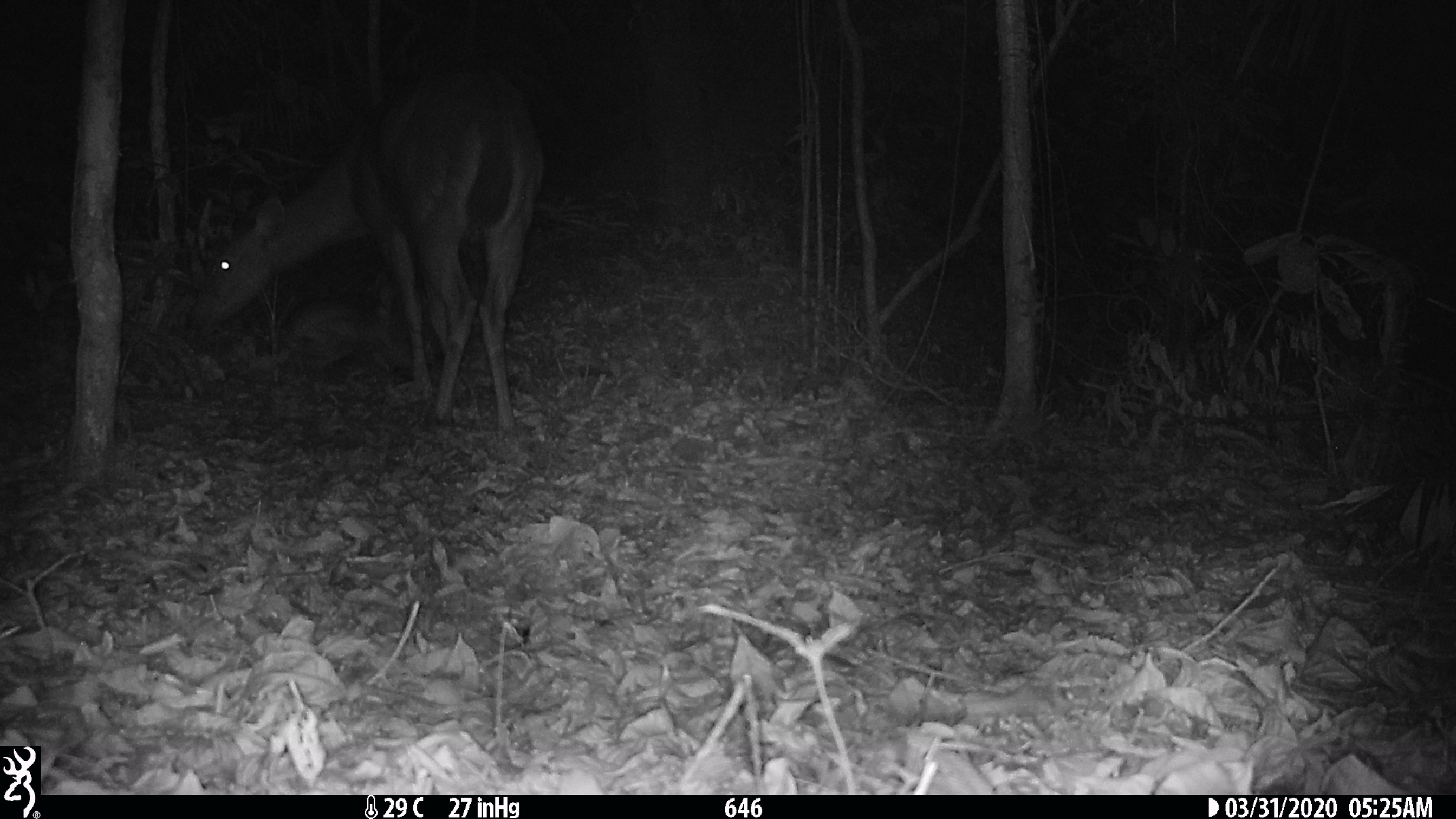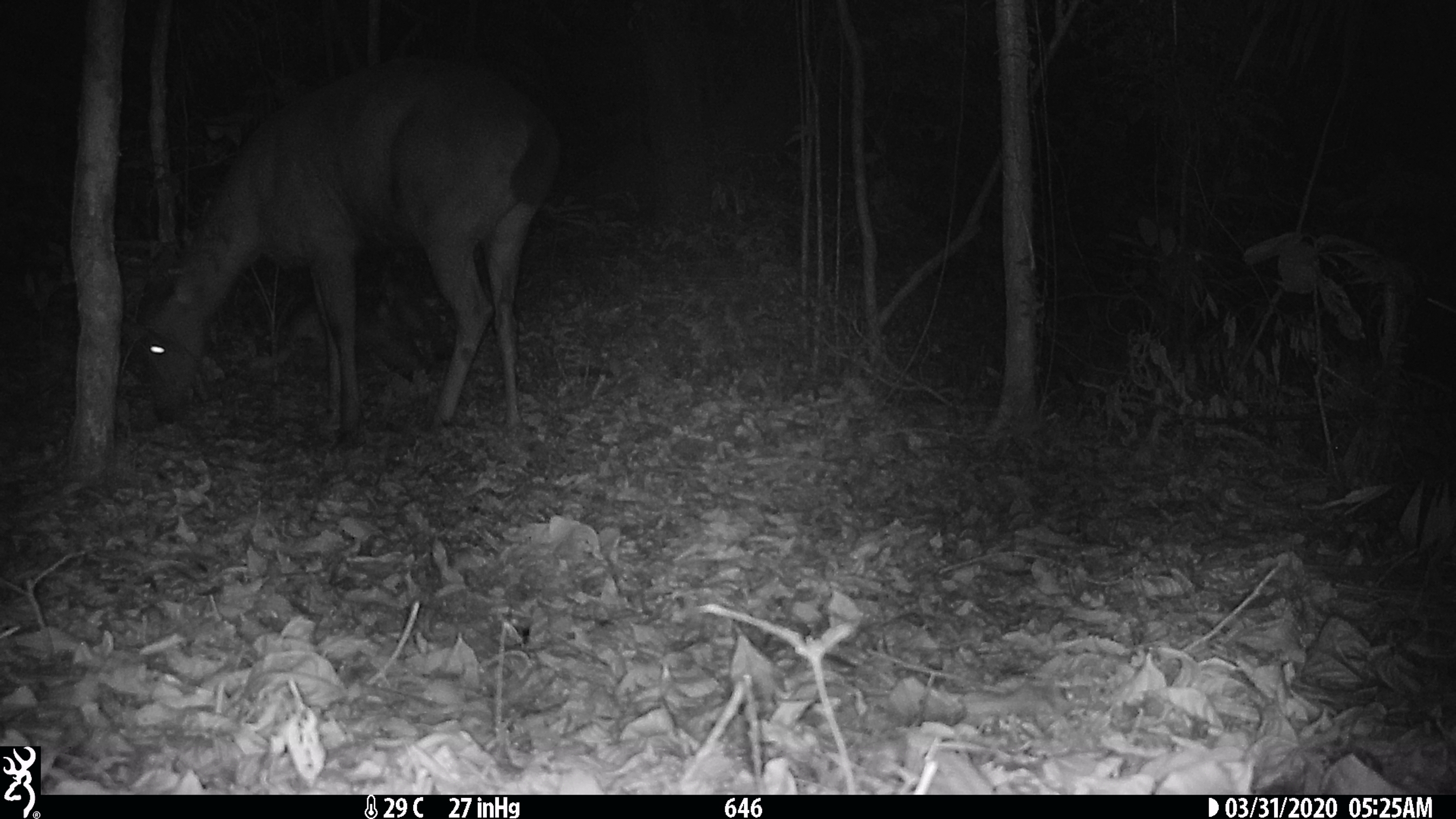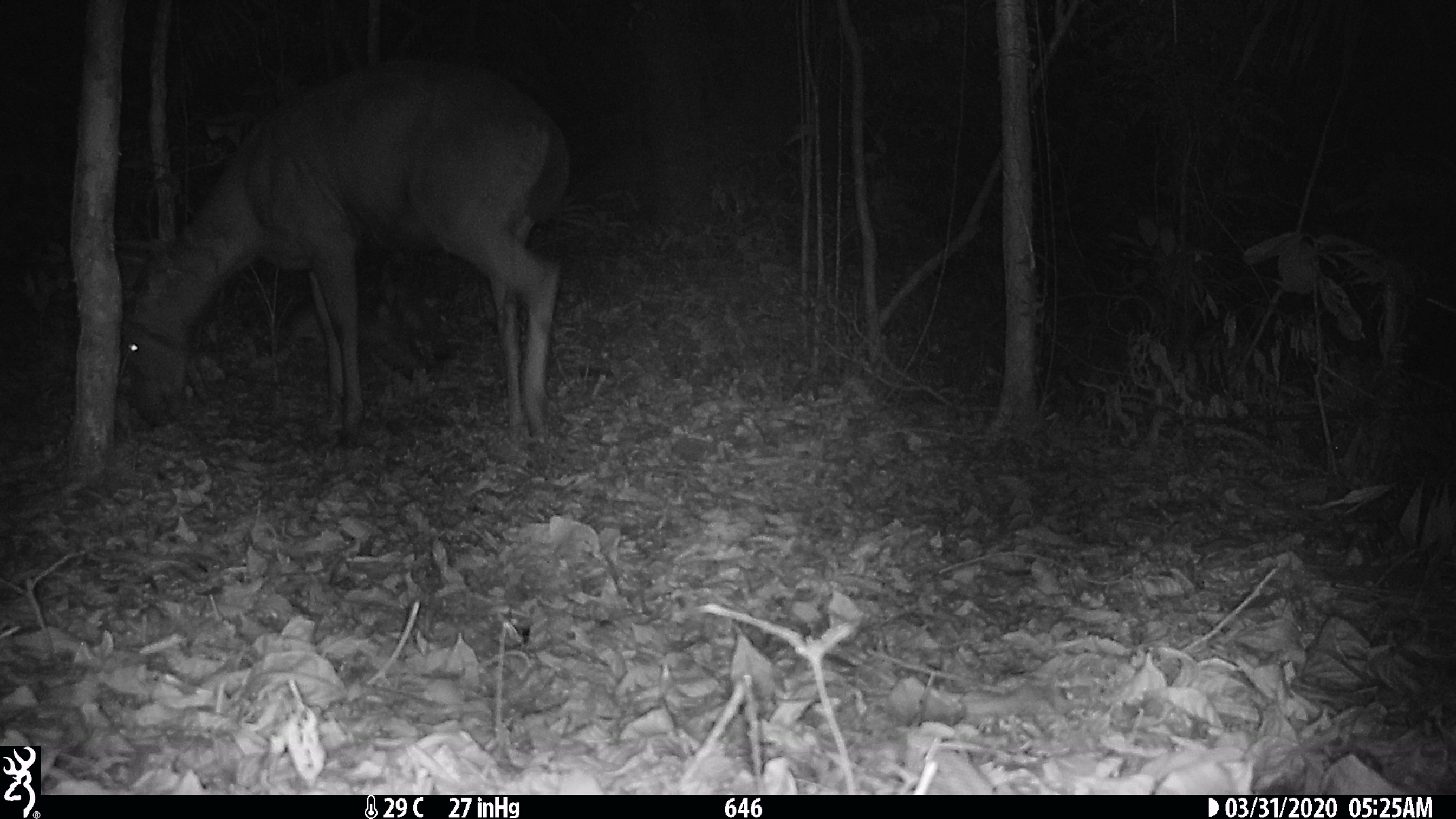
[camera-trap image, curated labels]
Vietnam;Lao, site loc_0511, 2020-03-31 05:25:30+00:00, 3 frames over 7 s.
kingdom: Animalia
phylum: Chordata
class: Mammalia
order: Artiodactyla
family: Cervidae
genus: Rusa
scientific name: Rusa unicolor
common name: sambar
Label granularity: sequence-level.